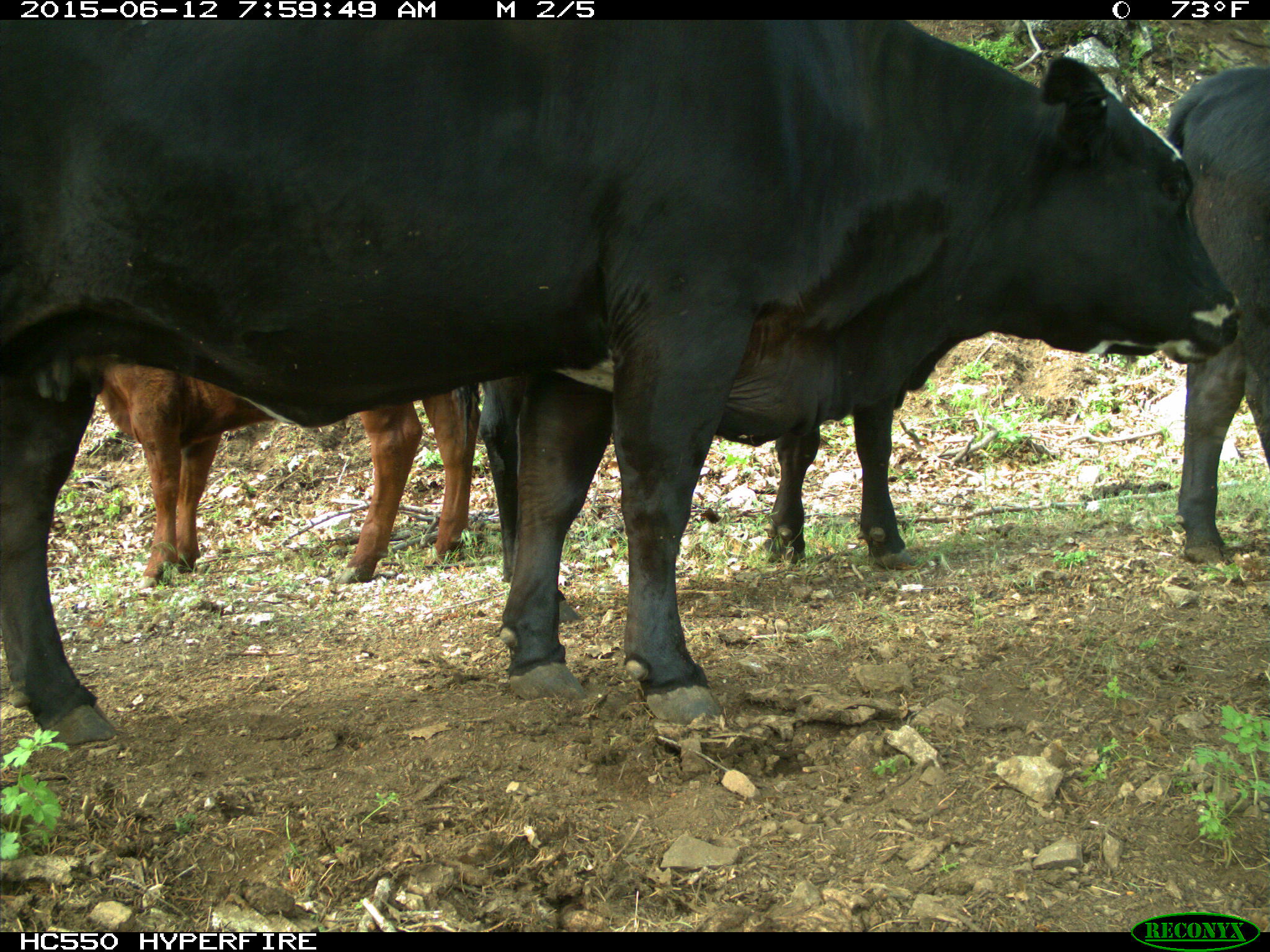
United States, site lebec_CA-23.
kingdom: Animalia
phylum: Chordata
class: Mammalia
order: Artiodactyla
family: Bovidae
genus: Bos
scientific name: Bos taurus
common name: domestic cow